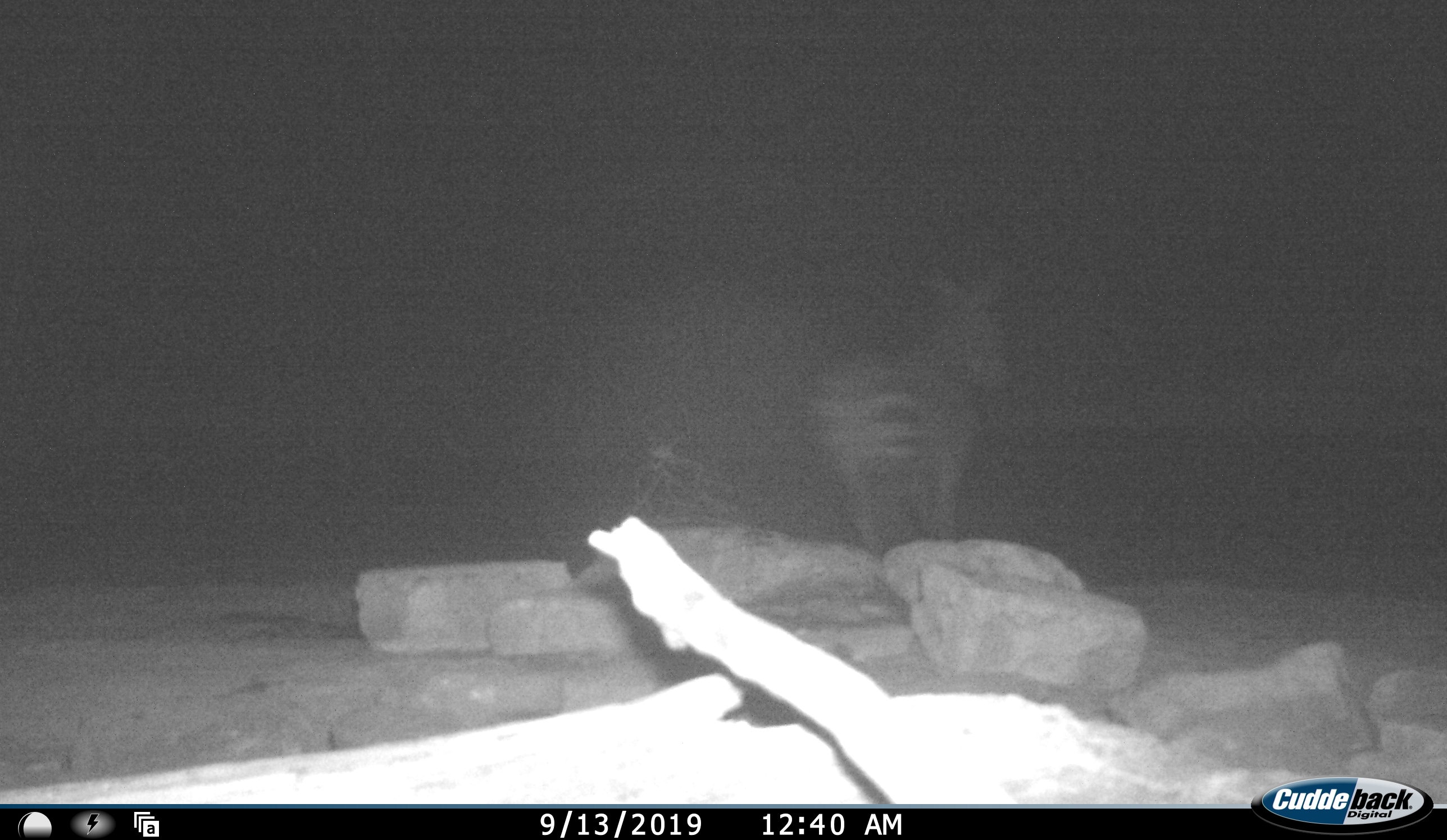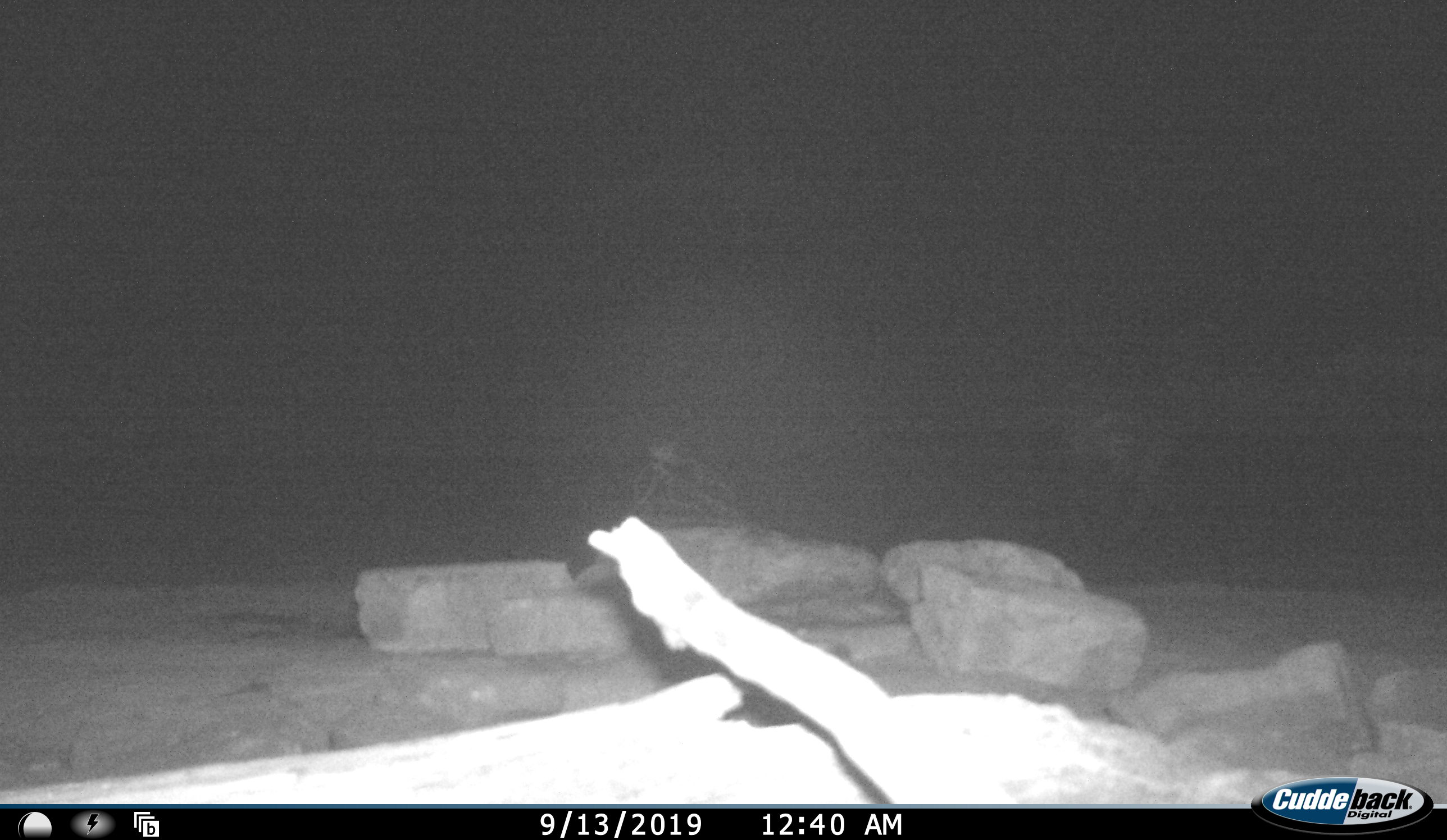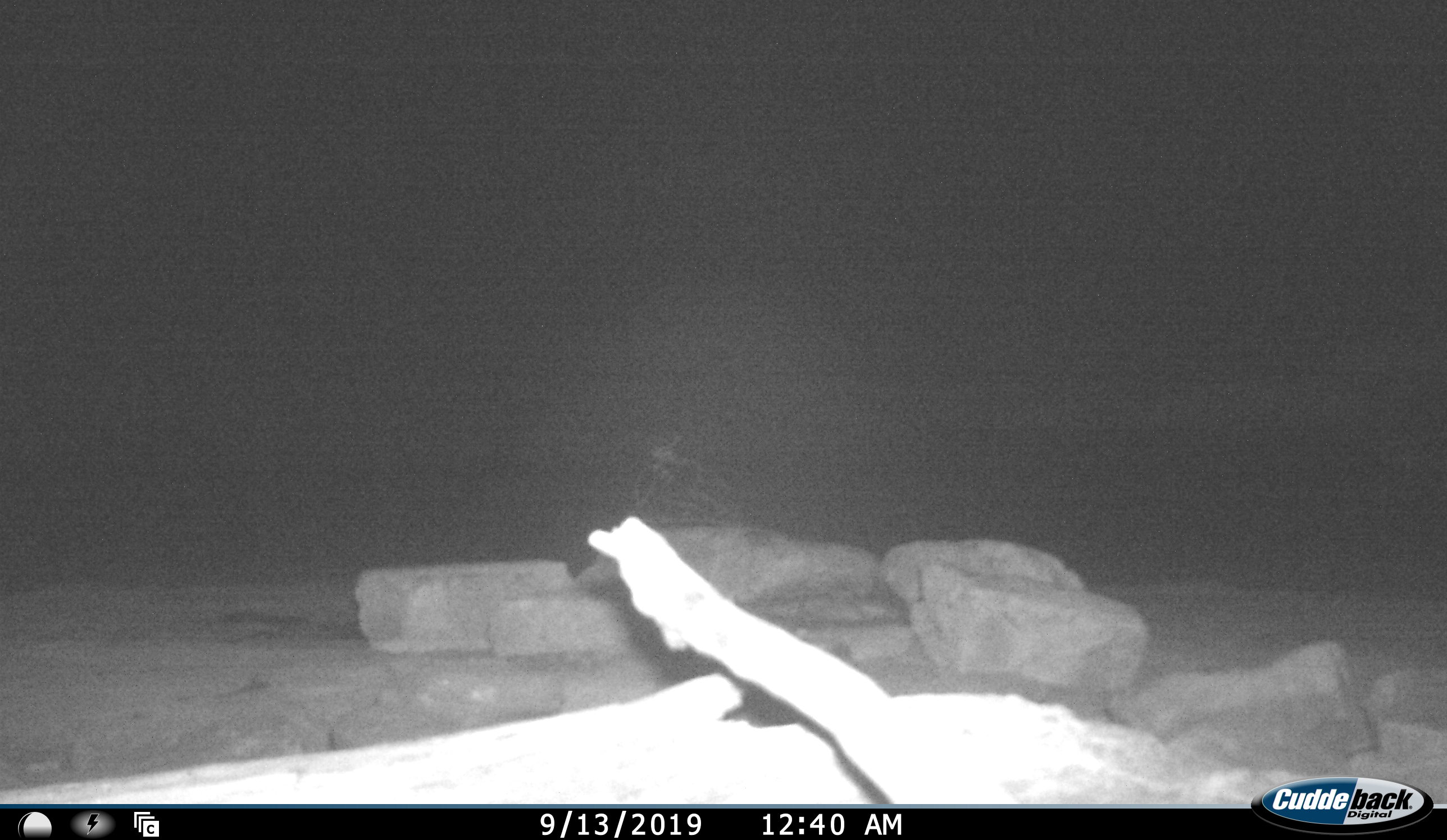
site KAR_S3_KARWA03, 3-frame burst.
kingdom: Animalia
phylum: Chordata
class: Mammalia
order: Perissodactyla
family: Equidae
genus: Equus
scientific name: Equus zebra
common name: mountain zebra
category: zebramountain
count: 1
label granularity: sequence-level